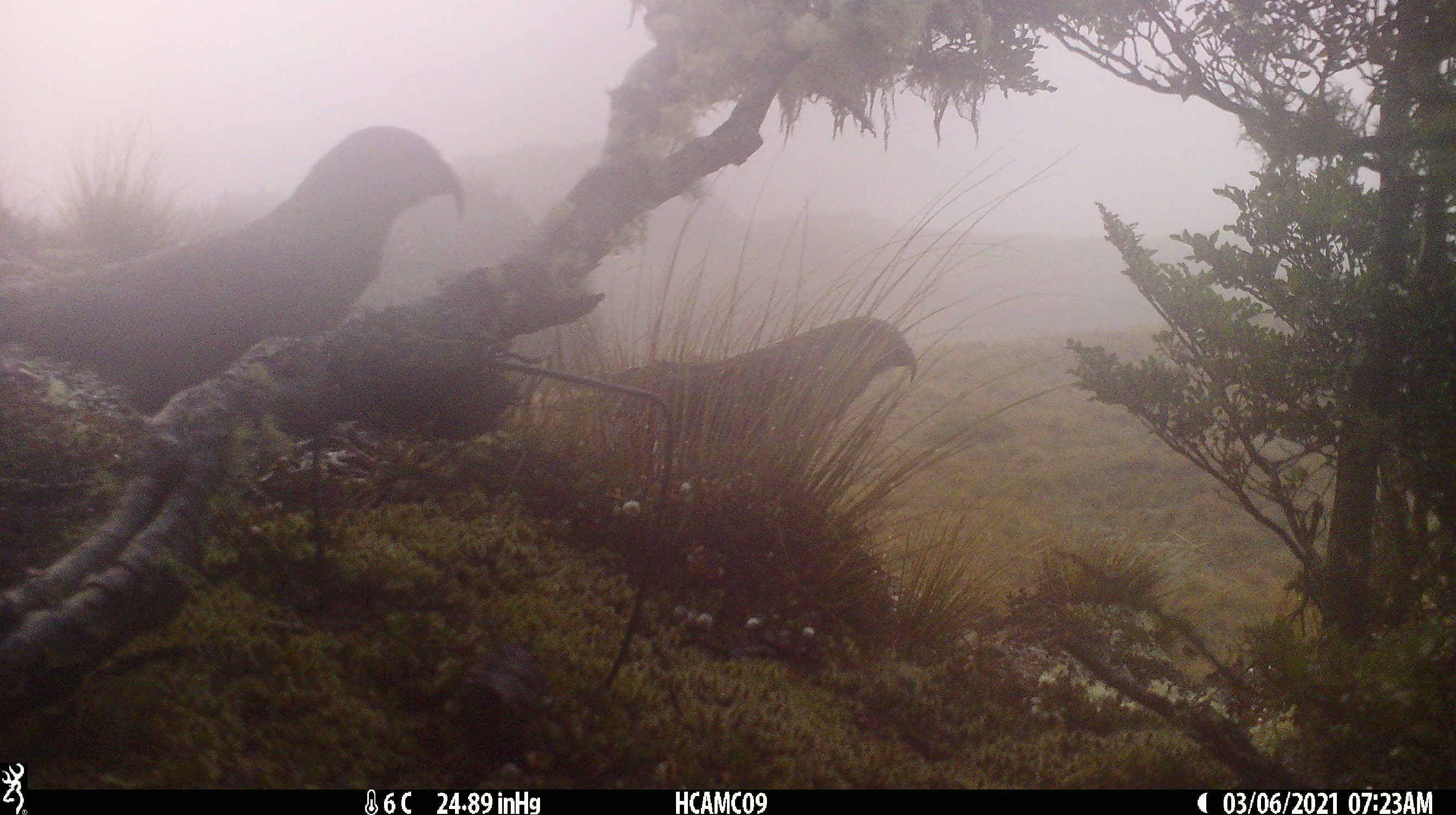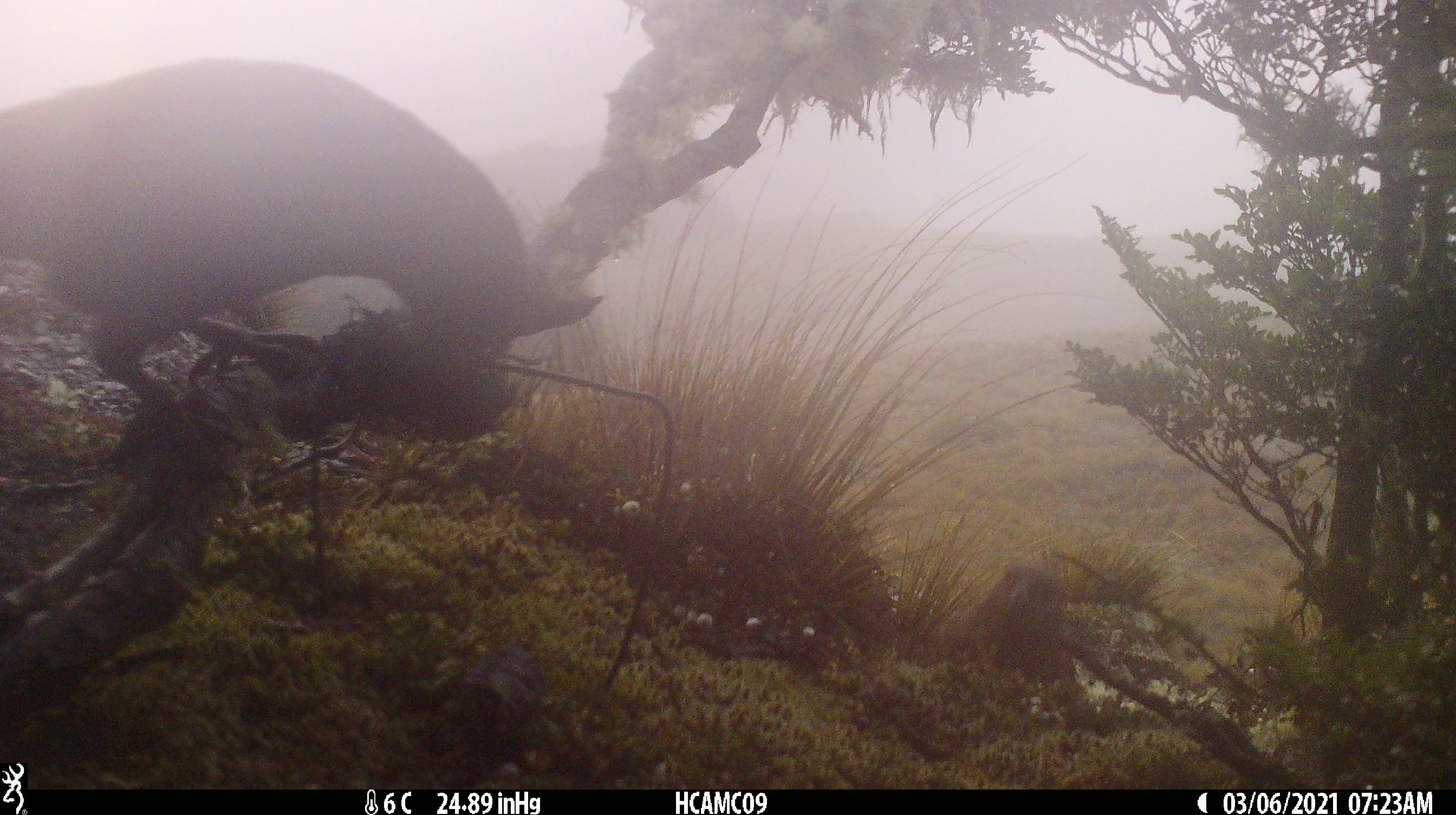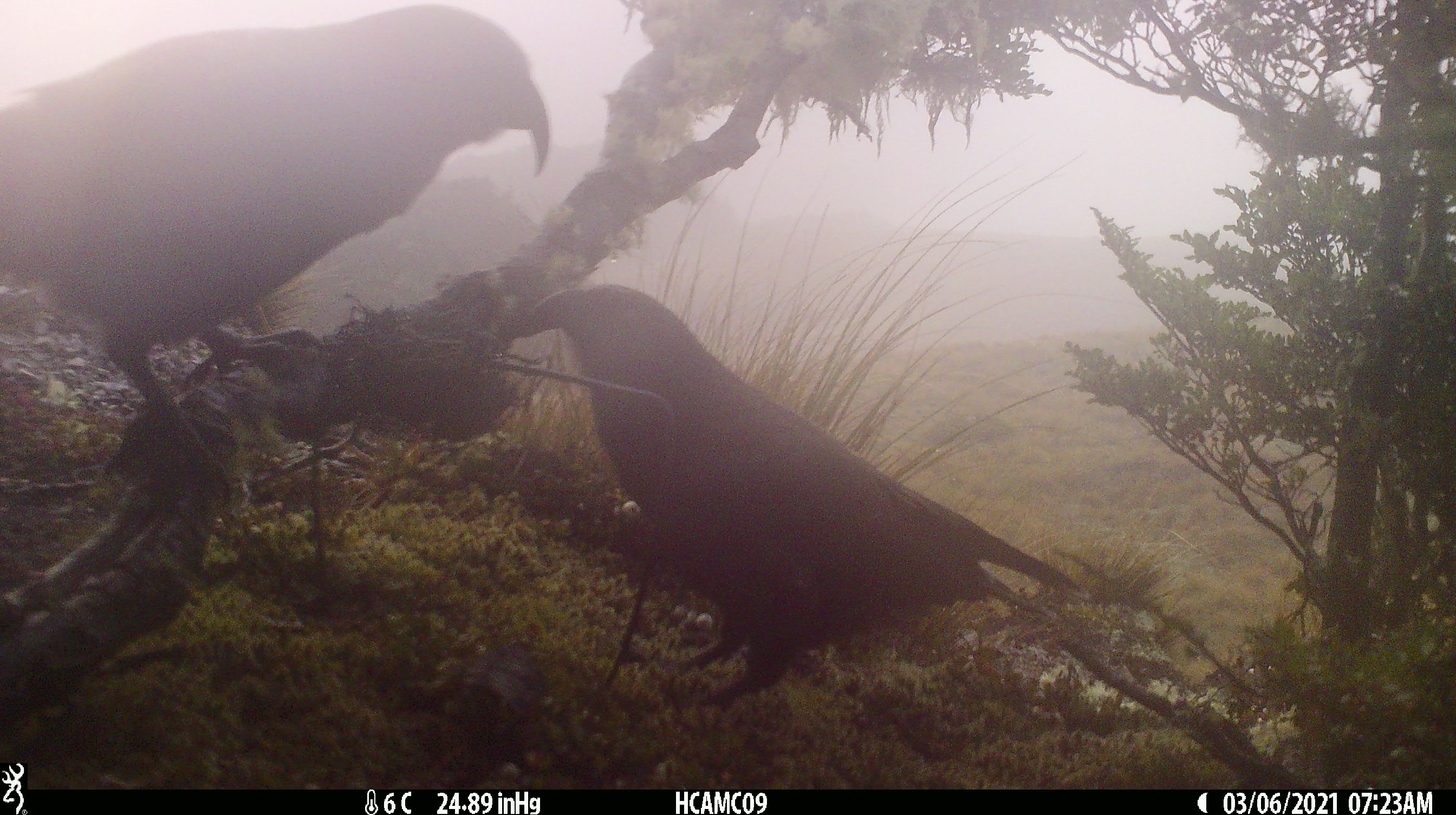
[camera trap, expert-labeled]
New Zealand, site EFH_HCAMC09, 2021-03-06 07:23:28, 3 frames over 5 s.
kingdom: Animalia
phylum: Chordata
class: Aves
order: Psittaciformes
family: Strigopidae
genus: Nestor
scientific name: Nestor notabilis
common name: kea